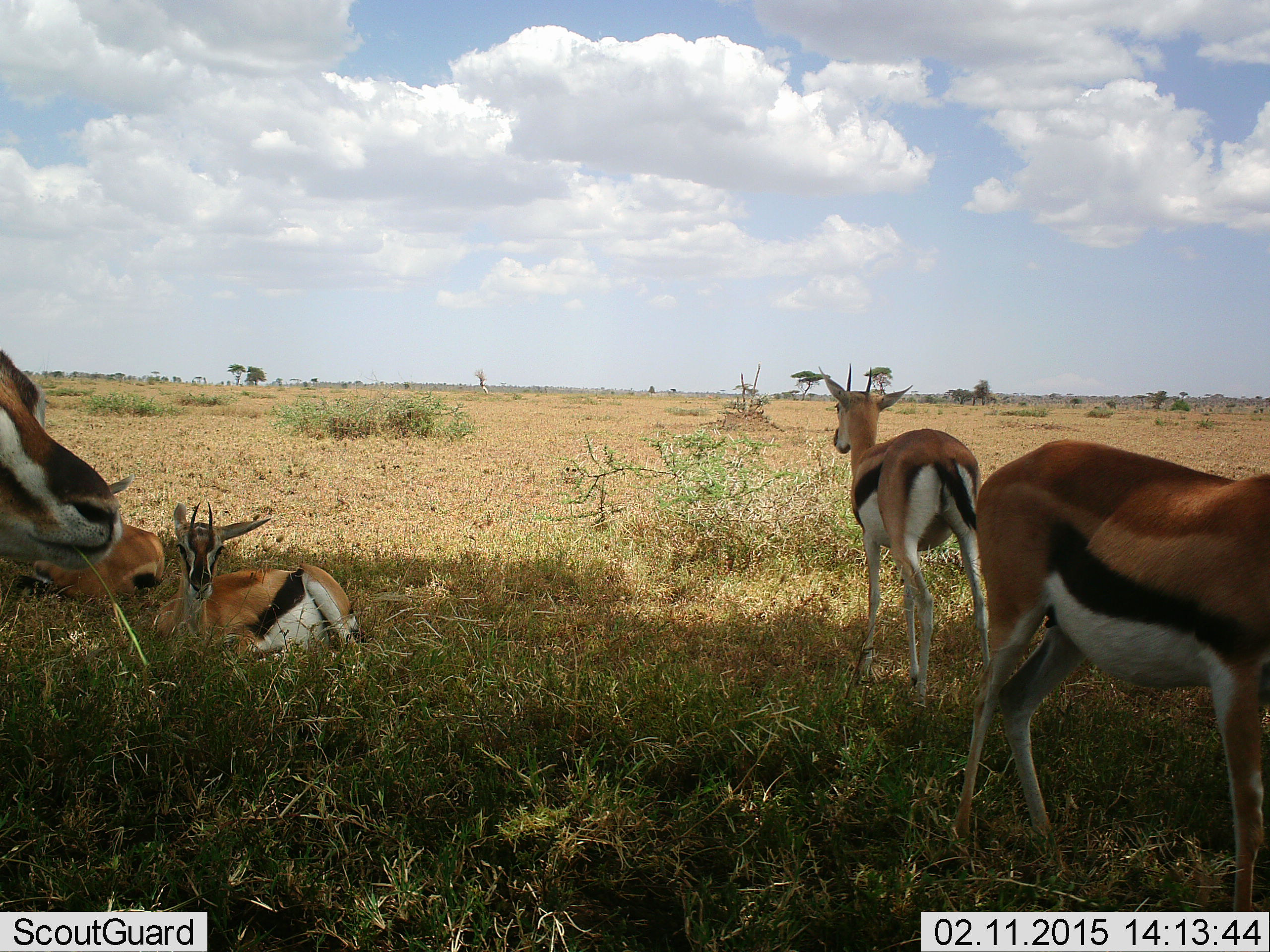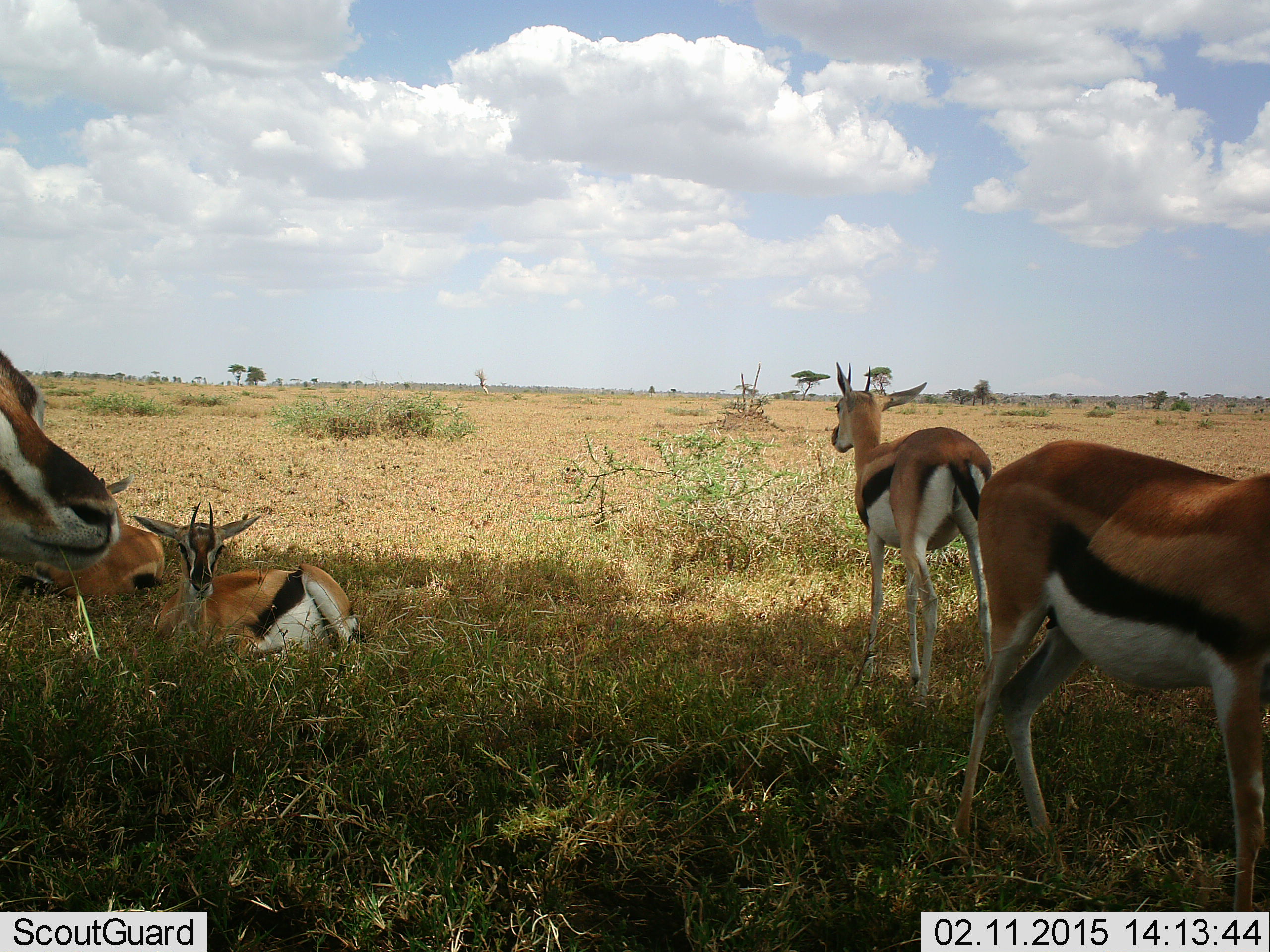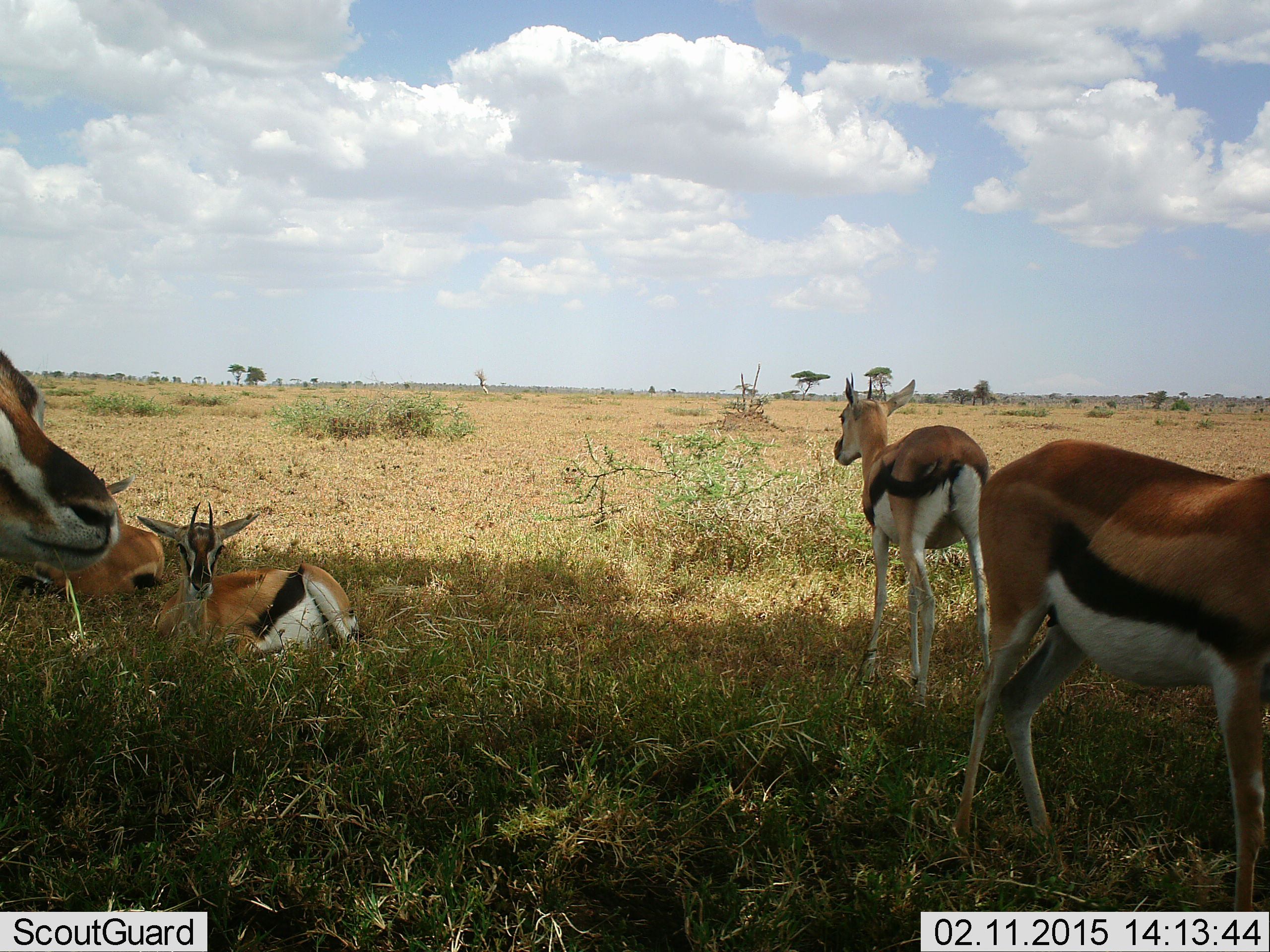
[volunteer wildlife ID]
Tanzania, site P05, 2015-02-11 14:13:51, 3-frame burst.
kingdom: Animalia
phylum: Chordata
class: Mammalia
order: Artiodactyla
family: Bovidae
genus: Eudorcas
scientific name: Eudorcas thomsonii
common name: thomson's gazelle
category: gazellethomsons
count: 5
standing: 70%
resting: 100%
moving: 10%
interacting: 0%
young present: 10%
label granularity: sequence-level